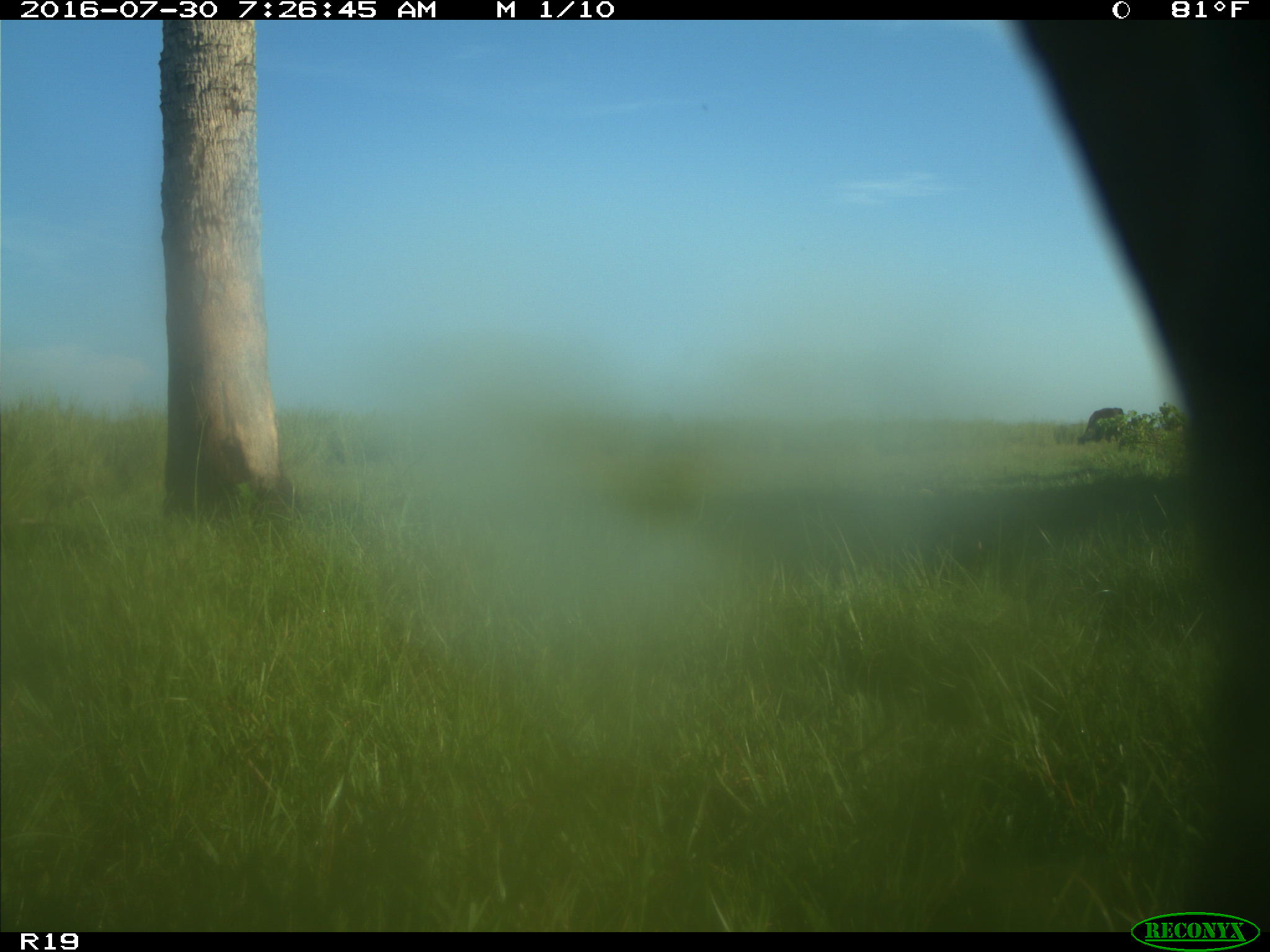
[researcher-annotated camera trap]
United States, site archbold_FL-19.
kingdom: Animalia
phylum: Chordata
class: Mammalia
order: Artiodactyla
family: Bovidae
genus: Bos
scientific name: Bos taurus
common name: domestic cow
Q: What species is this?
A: Bos taurus (domestic cow).